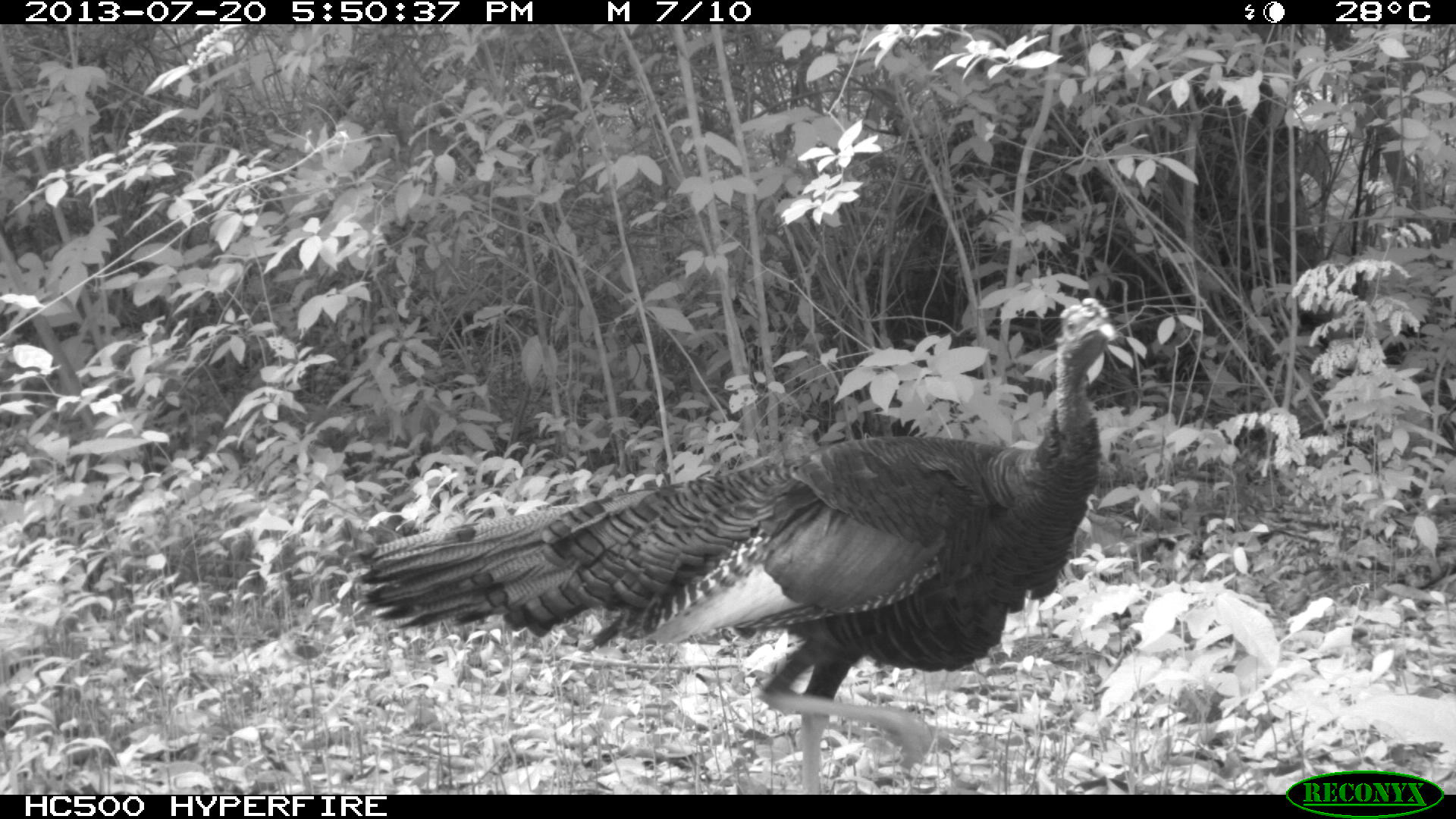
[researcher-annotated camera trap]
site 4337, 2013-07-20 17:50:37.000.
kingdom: Animalia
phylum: Chordata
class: Aves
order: Galliformes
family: Phasianidae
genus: Meleagris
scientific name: Meleagris ocellata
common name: ocellated turkey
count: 1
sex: male